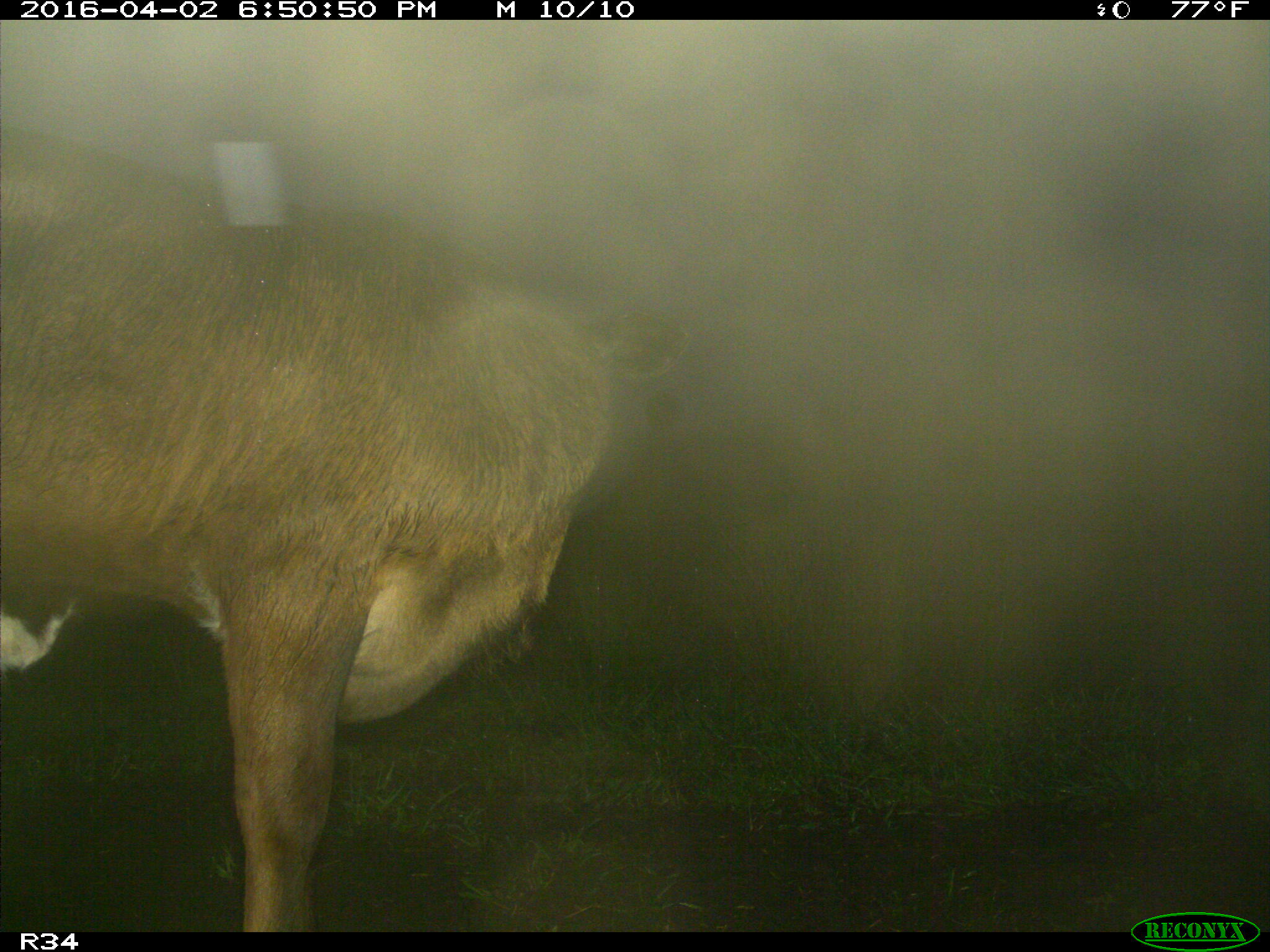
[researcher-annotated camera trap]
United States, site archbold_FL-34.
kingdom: Animalia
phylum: Chordata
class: Mammalia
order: Artiodactyla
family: Bovidae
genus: Bos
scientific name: Bos taurus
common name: domestic cow